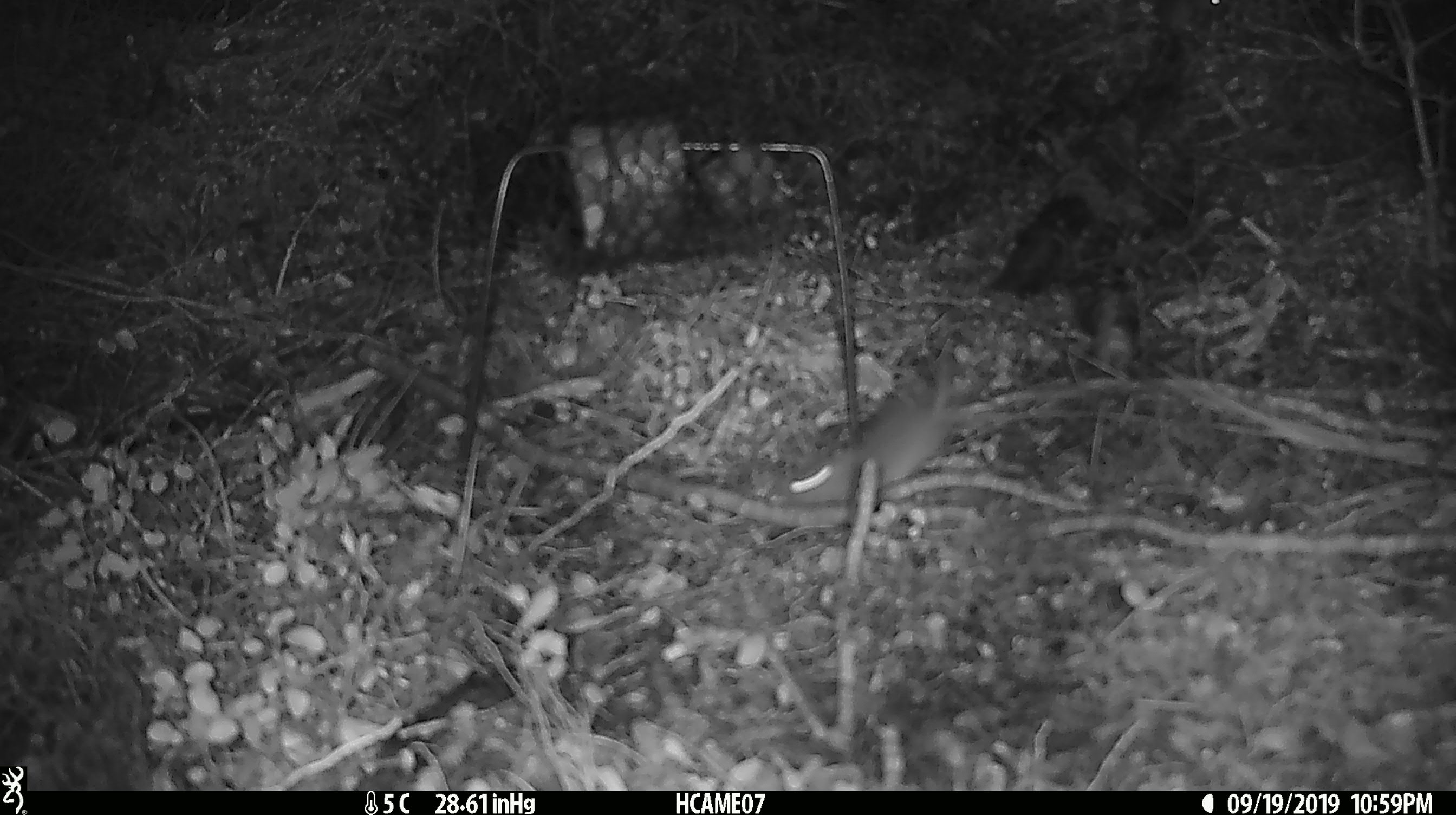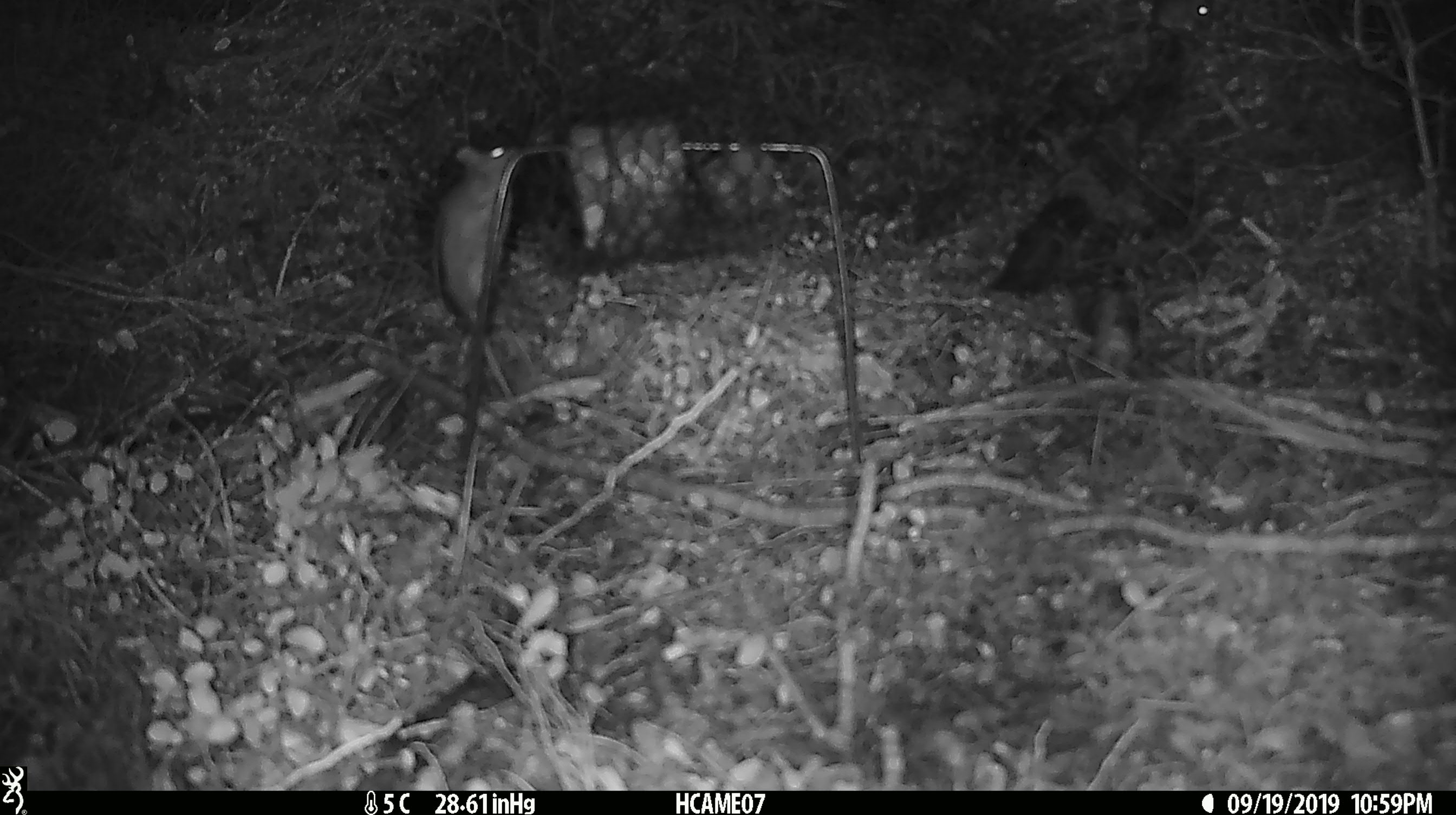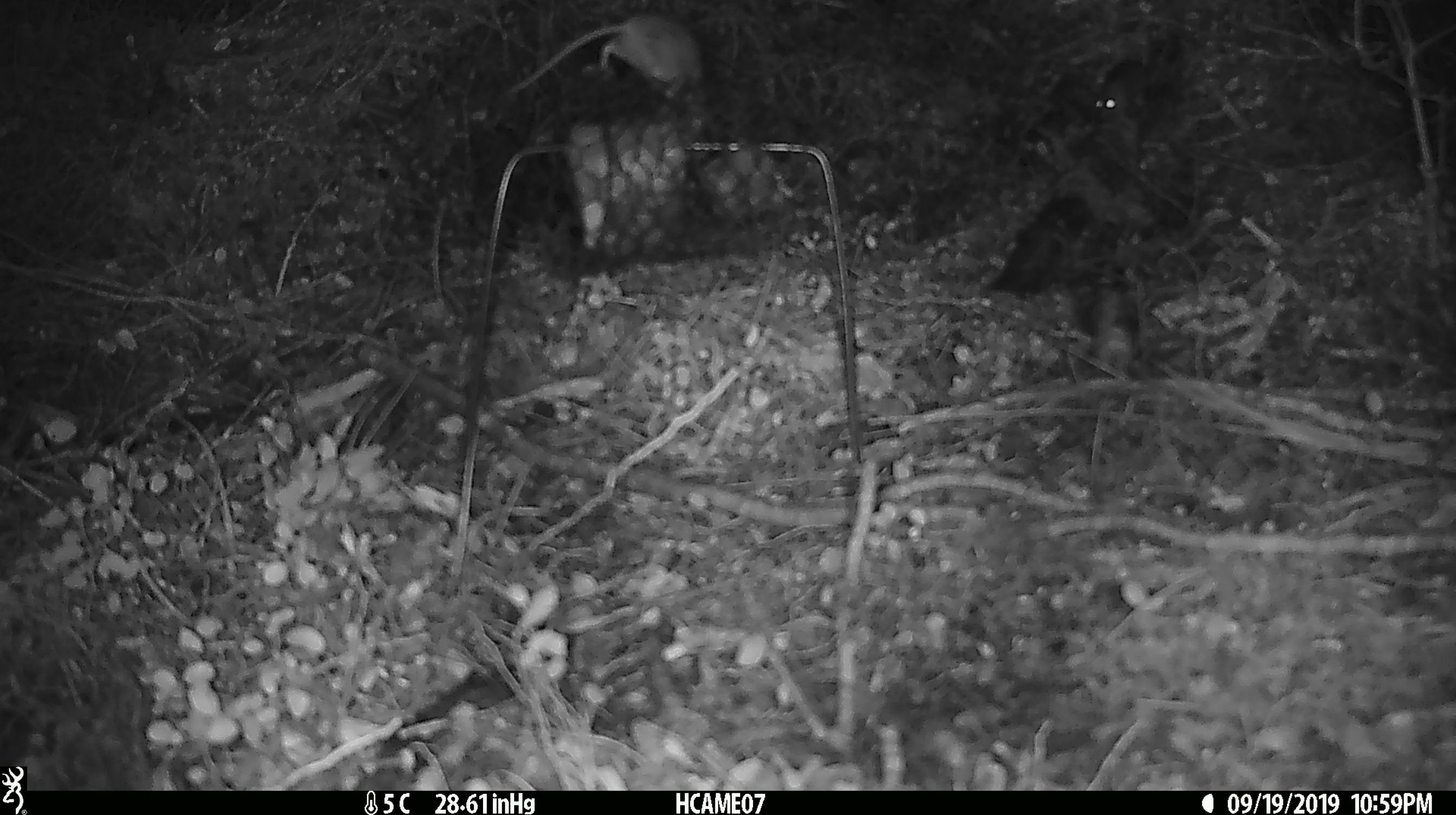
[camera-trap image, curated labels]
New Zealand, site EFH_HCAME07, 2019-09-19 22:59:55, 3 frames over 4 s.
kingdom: Animalia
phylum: Chordata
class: Mammalia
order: Rodentia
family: Muridae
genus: Mus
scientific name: Mus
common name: mouse